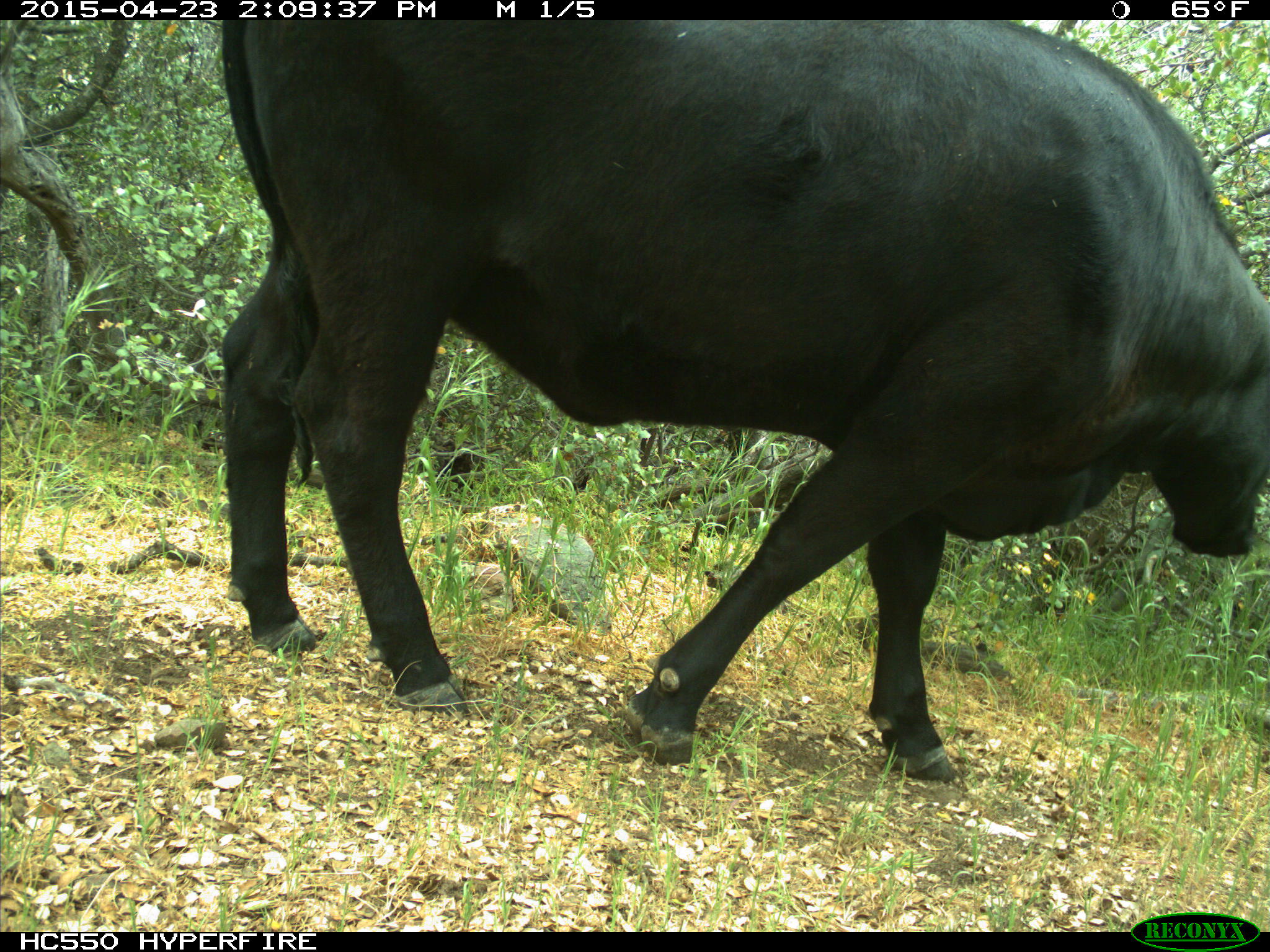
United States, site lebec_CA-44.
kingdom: Animalia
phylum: Chordata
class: Mammalia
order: Artiodactyla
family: Bovidae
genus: Bos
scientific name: Bos taurus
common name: domestic cow